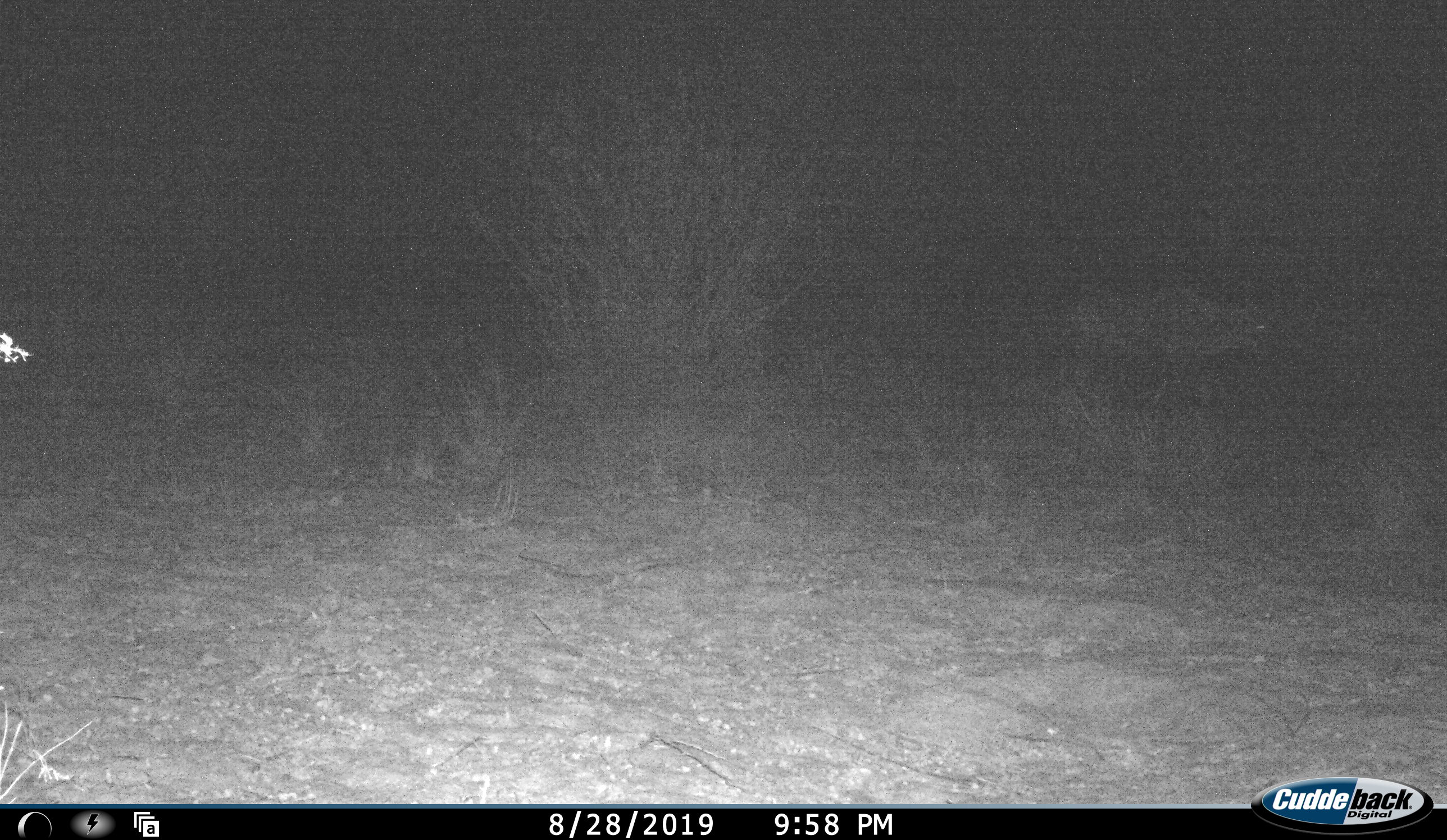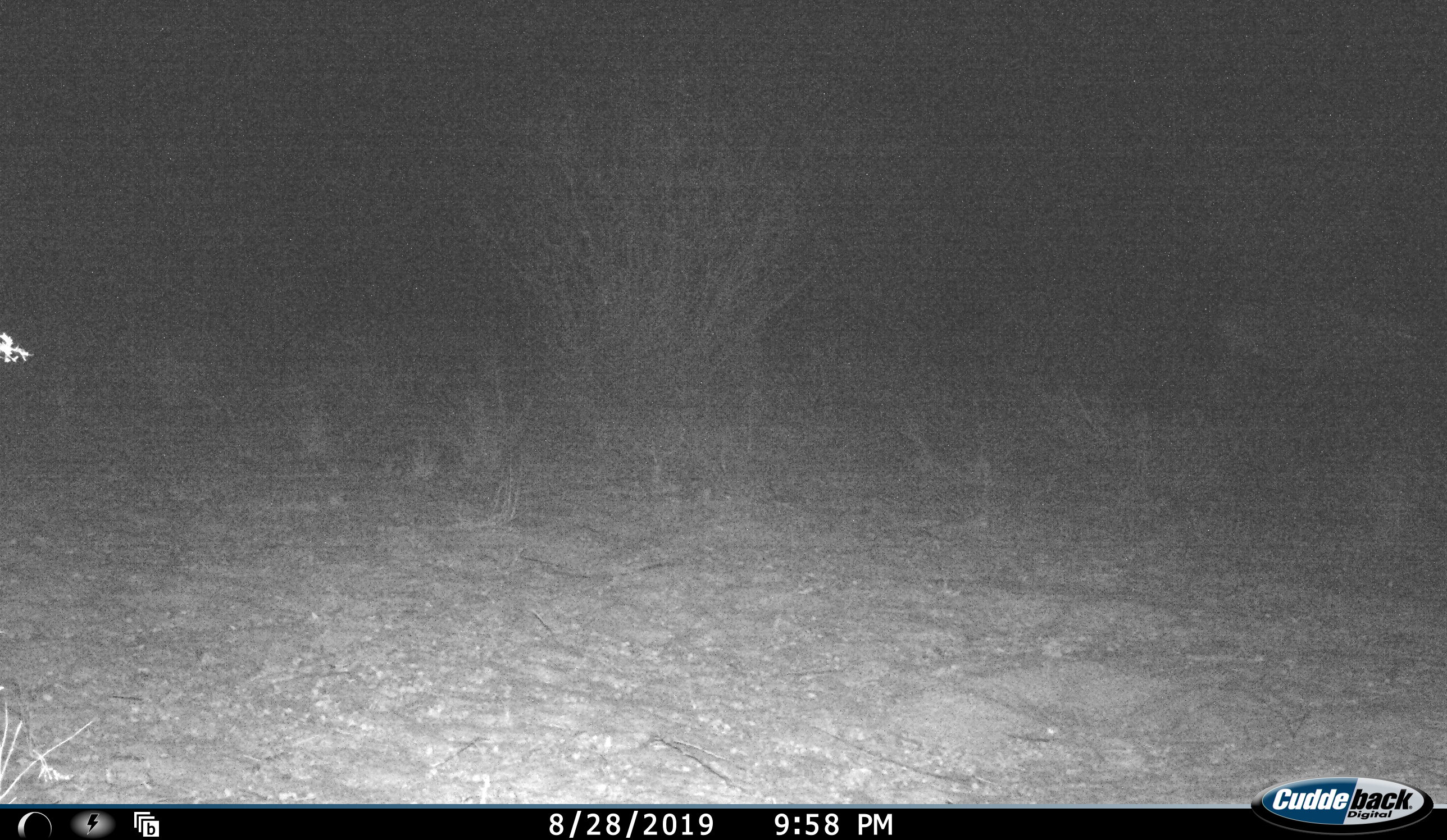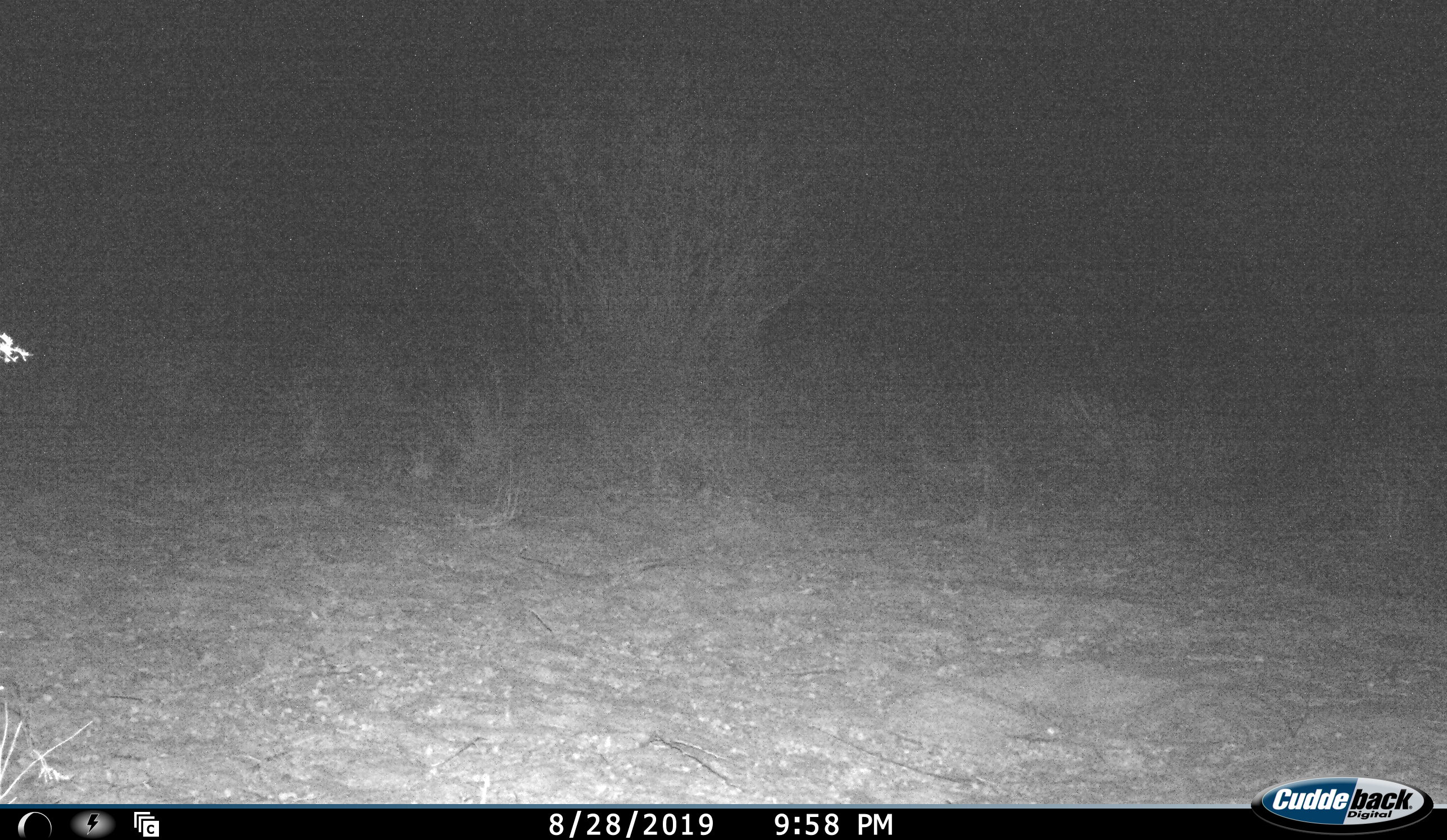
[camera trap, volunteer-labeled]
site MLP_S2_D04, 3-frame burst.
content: unidentified animal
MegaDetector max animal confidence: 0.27